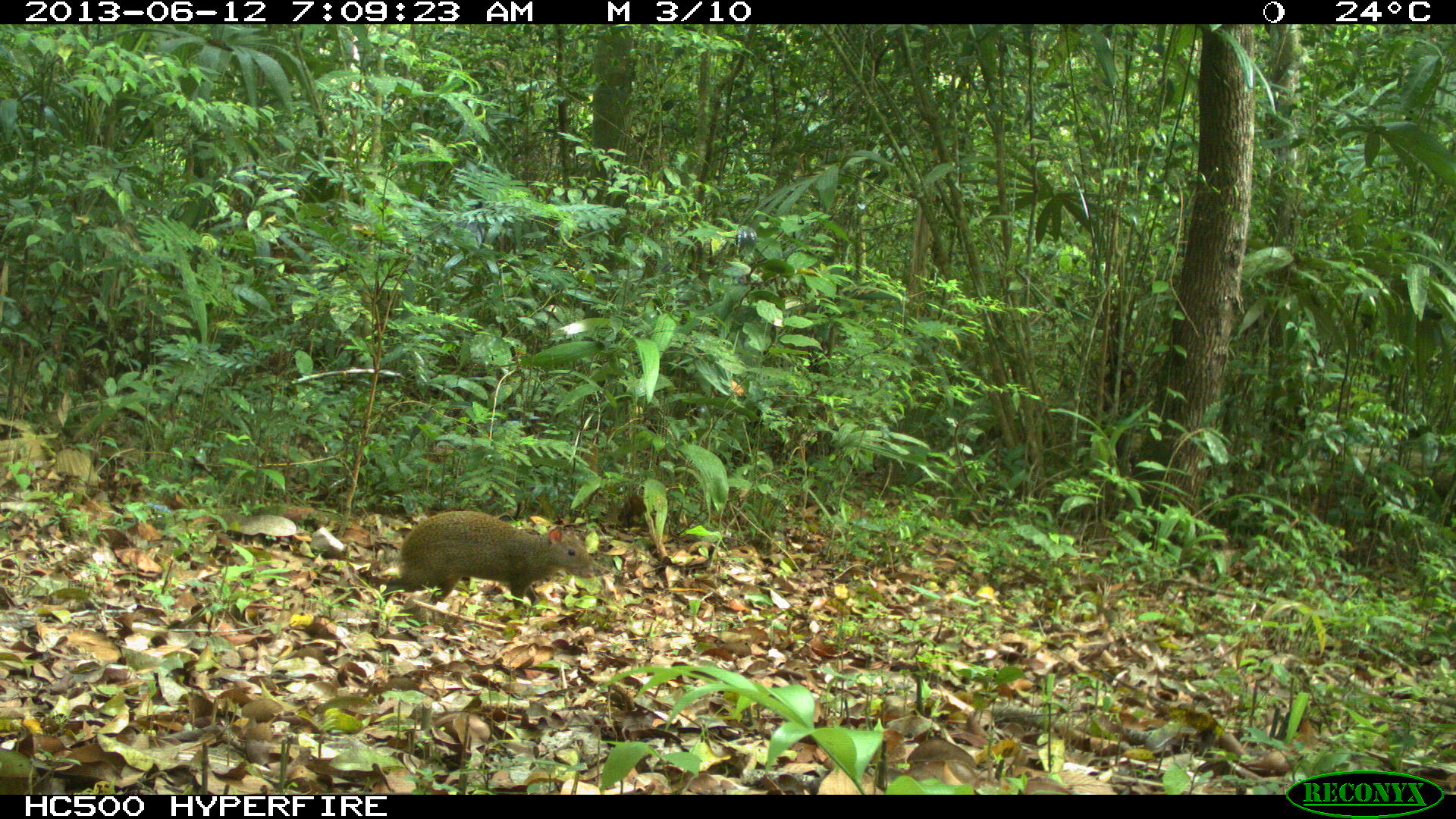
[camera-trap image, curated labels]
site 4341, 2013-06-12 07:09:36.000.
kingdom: Animalia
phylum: Chordata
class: Mammalia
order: Rodentia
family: Dasyproctidae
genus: Dasyprocta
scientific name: Dasyprocta punctata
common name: central american agouti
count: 1